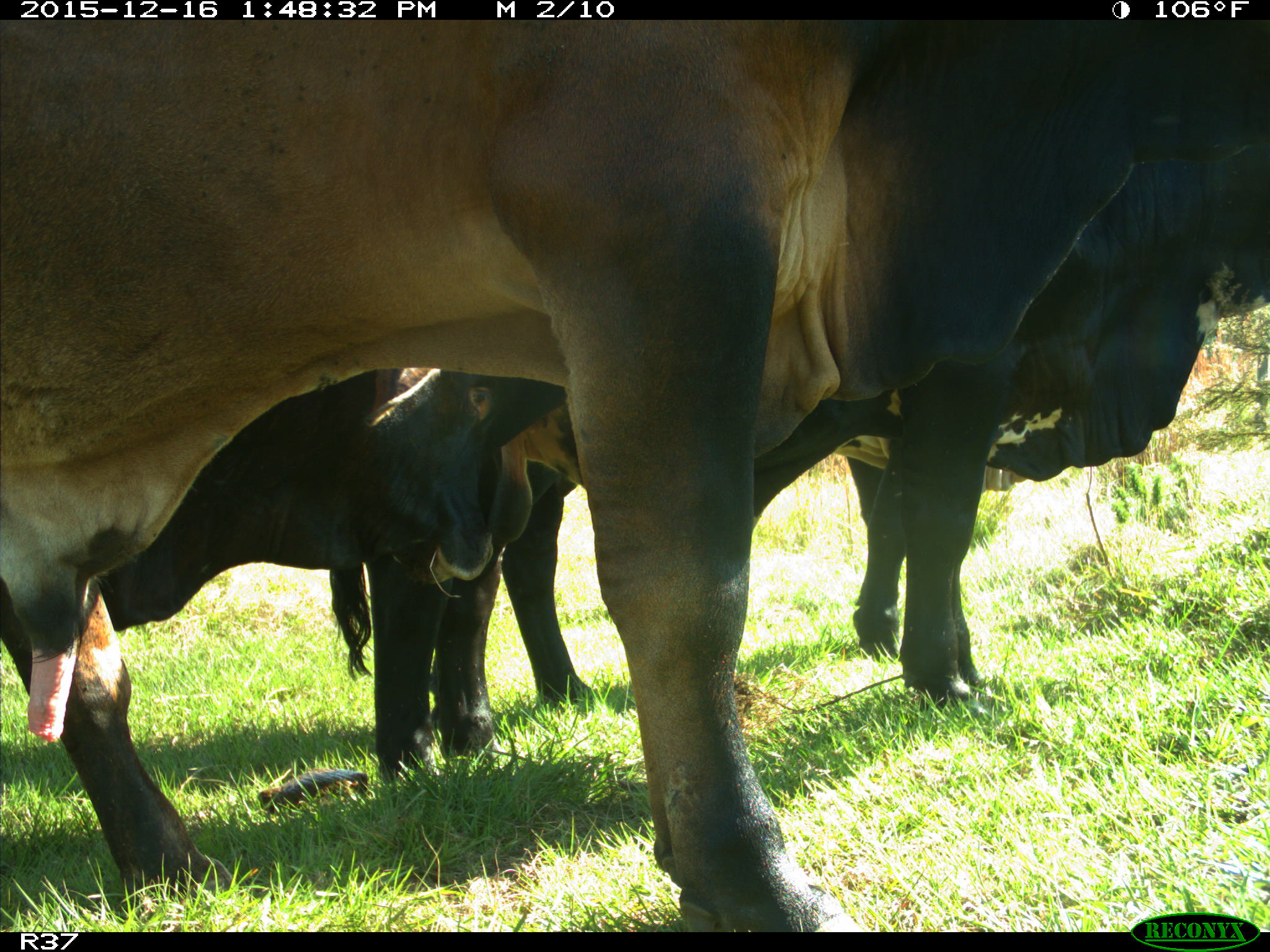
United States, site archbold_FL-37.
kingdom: Animalia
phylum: Chordata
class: Mammalia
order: Artiodactyla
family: Bovidae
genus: Bos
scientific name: Bos taurus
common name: domestic cow